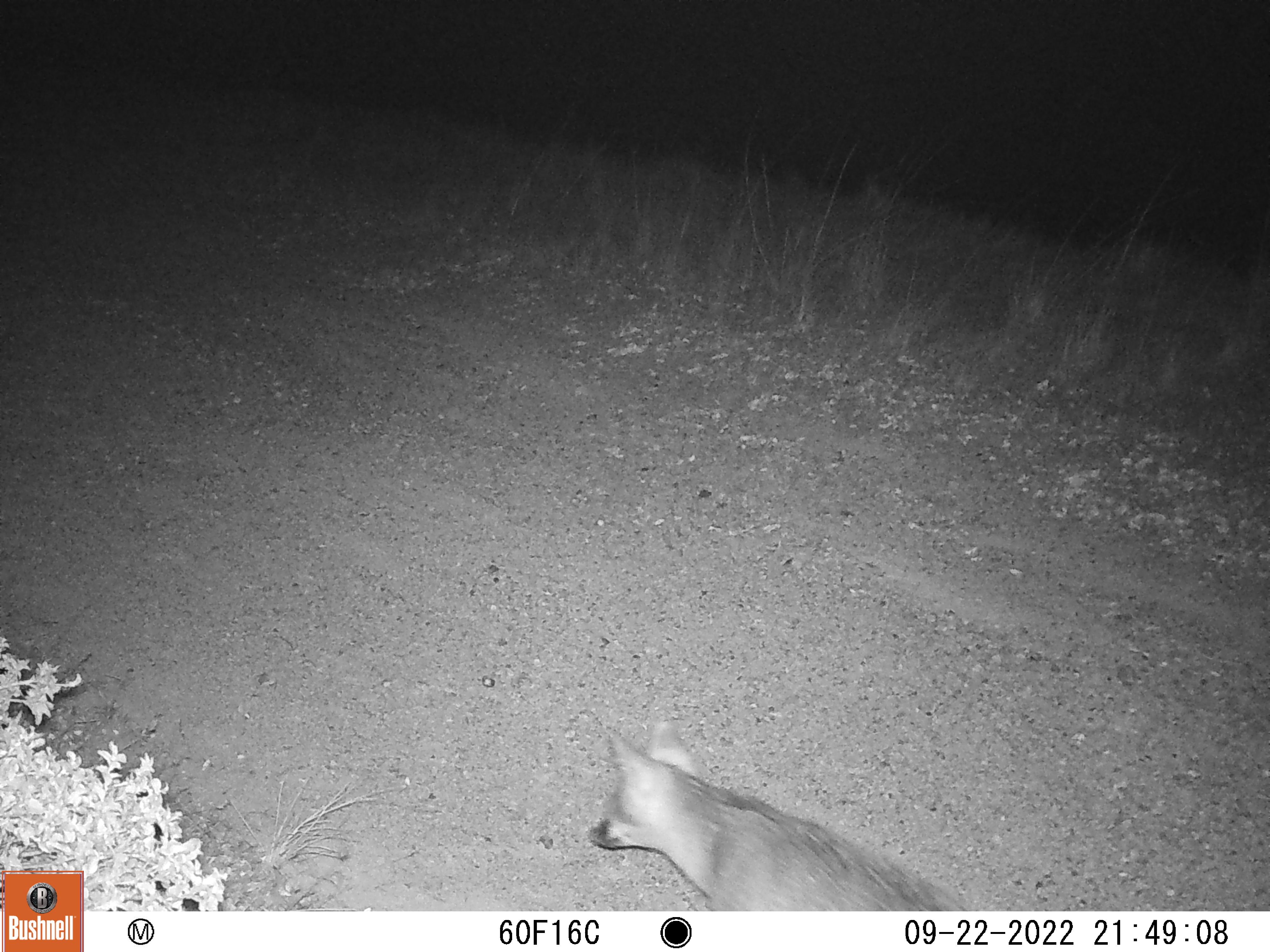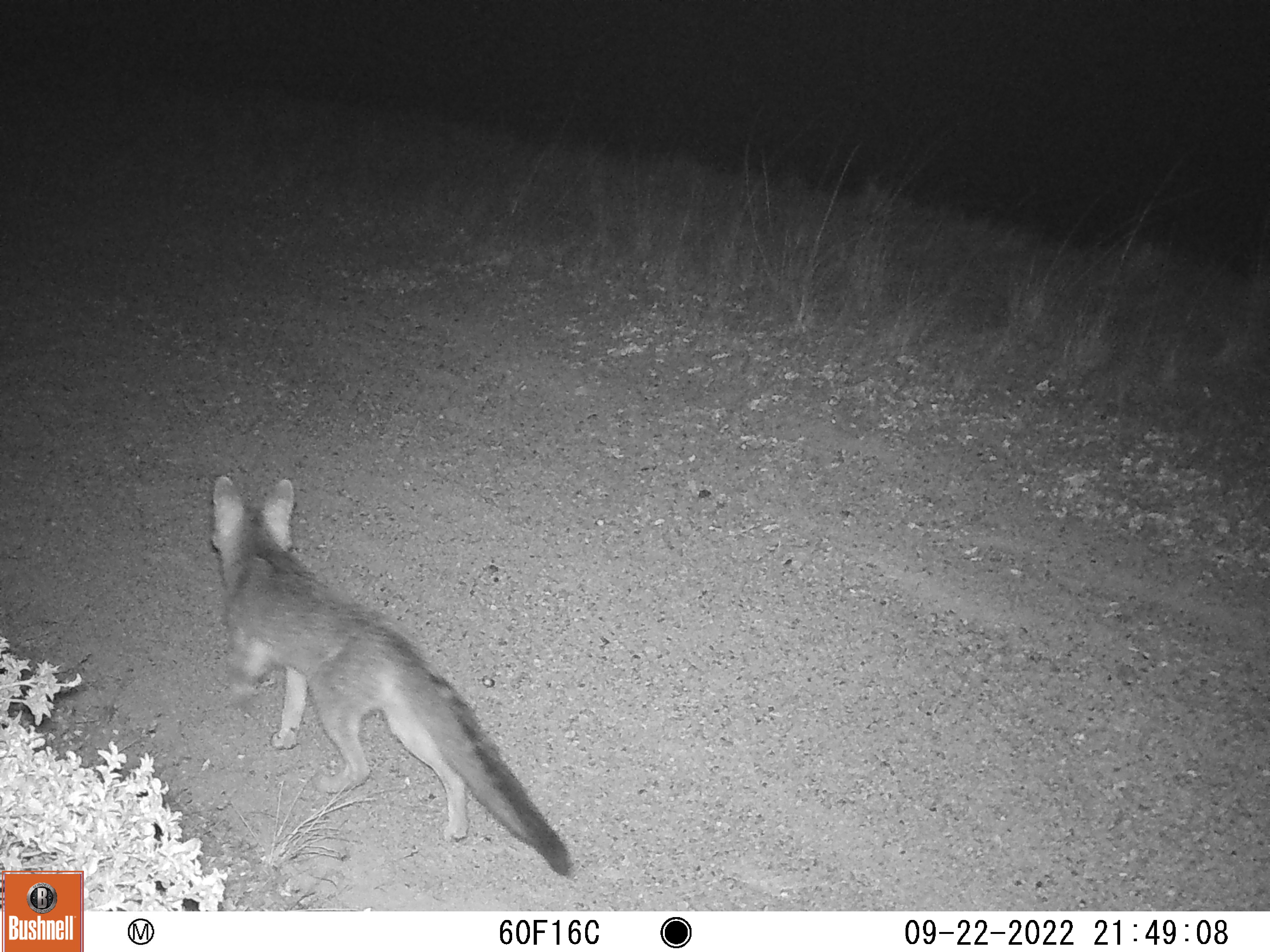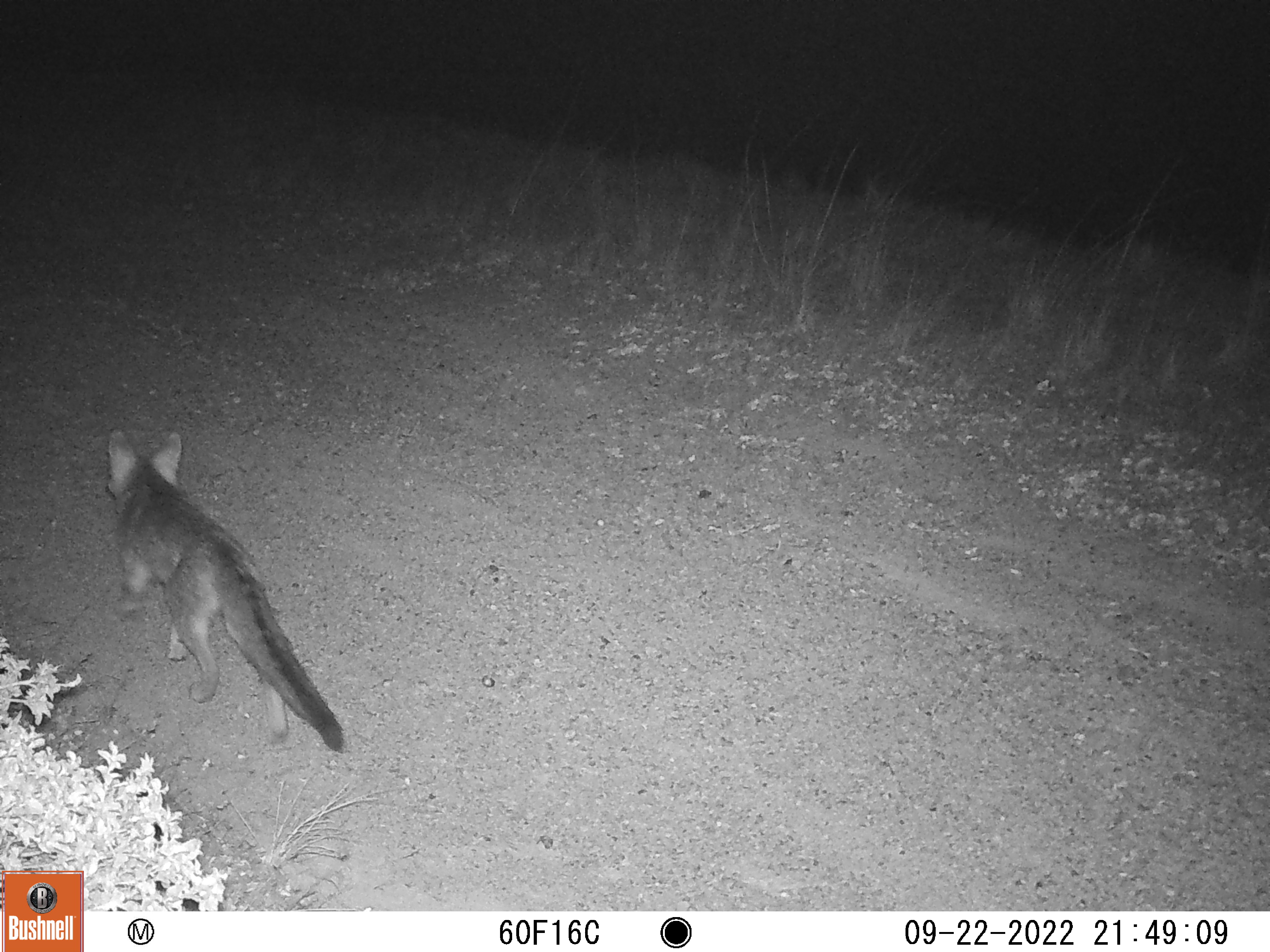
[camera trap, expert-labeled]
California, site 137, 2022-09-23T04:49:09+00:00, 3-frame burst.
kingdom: Animalia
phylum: Chordata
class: Mammalia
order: Carnivora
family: Canidae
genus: Urocyon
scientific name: Urocyon cinereoargenteus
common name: gray fox